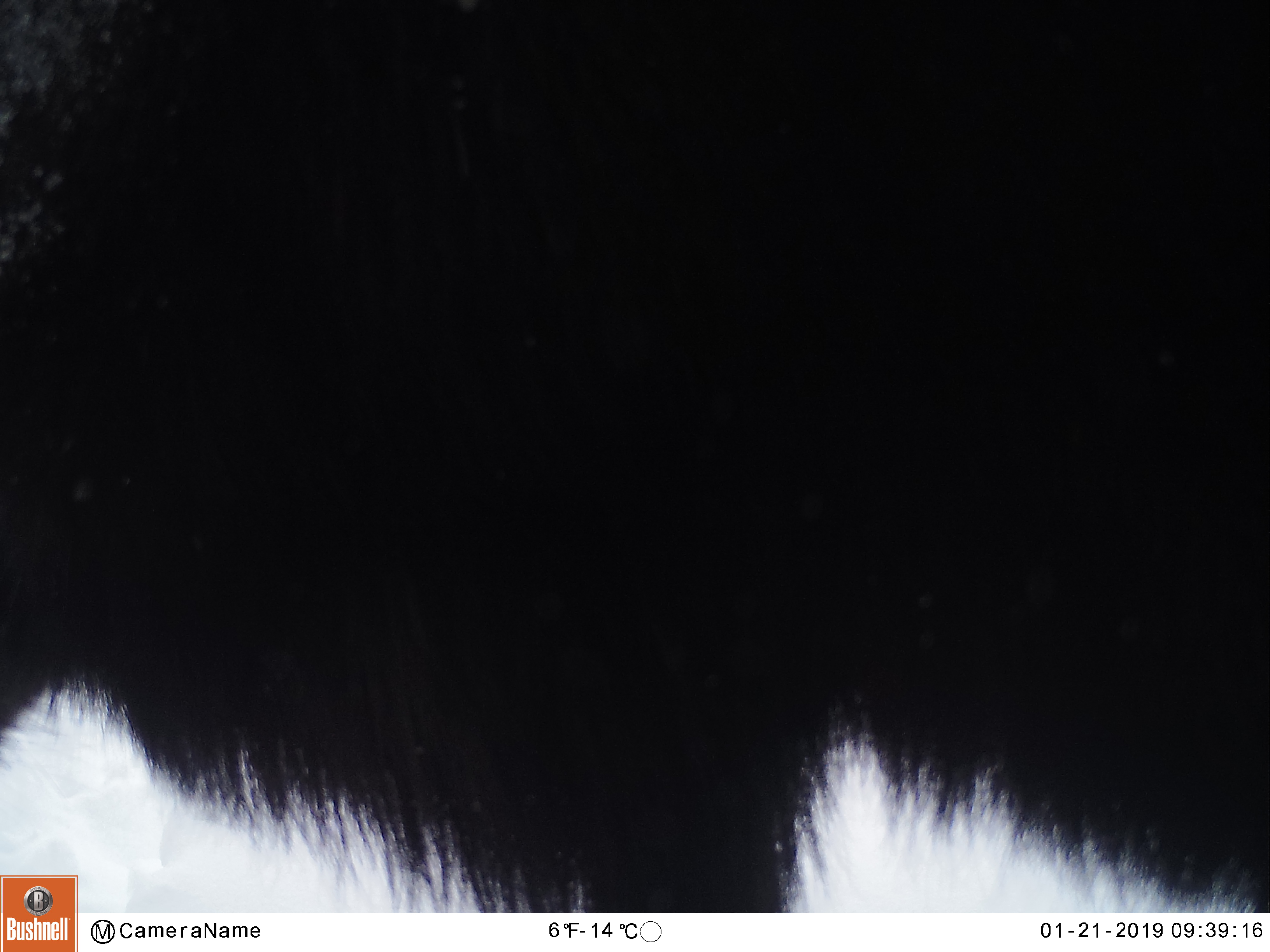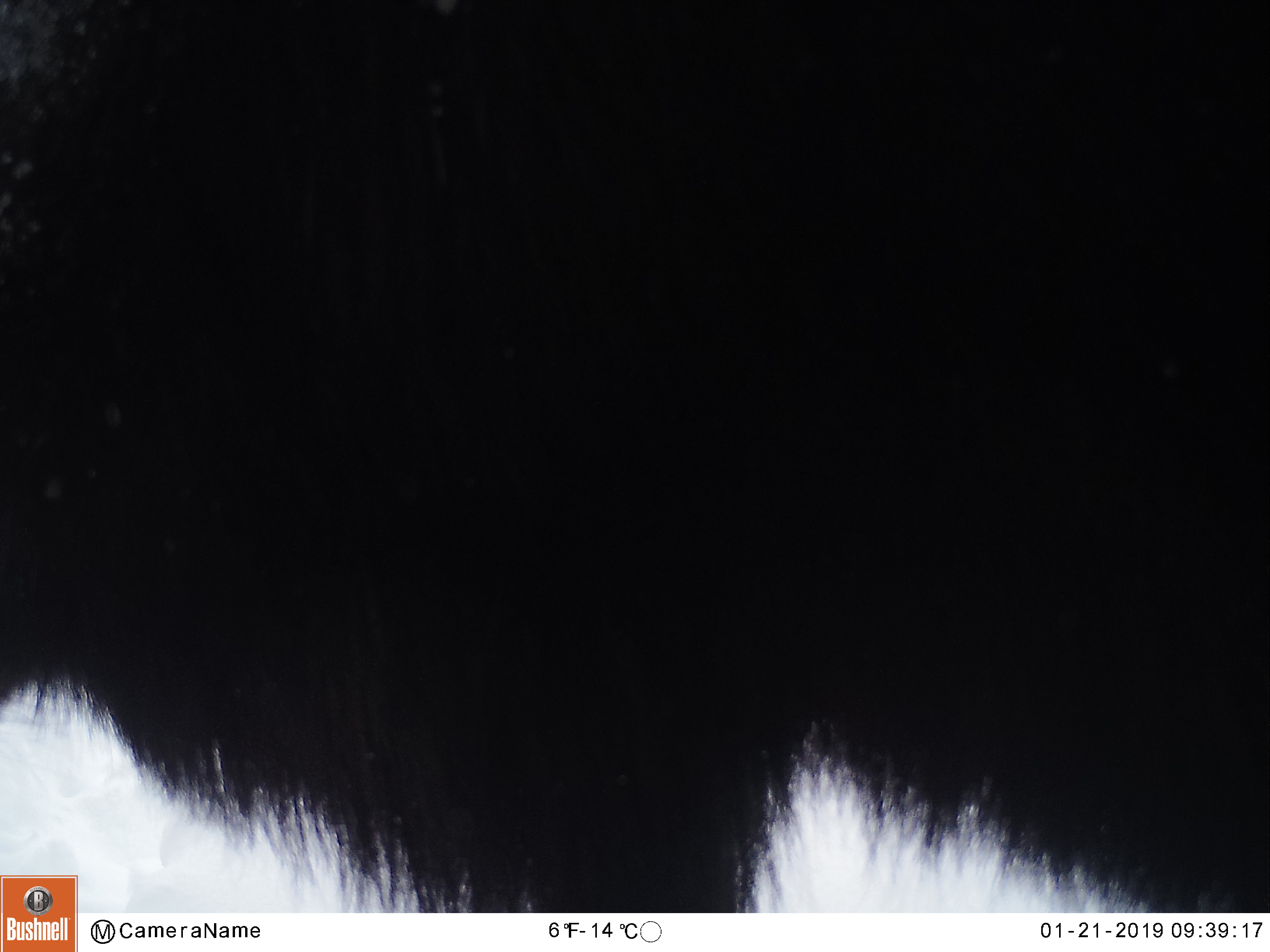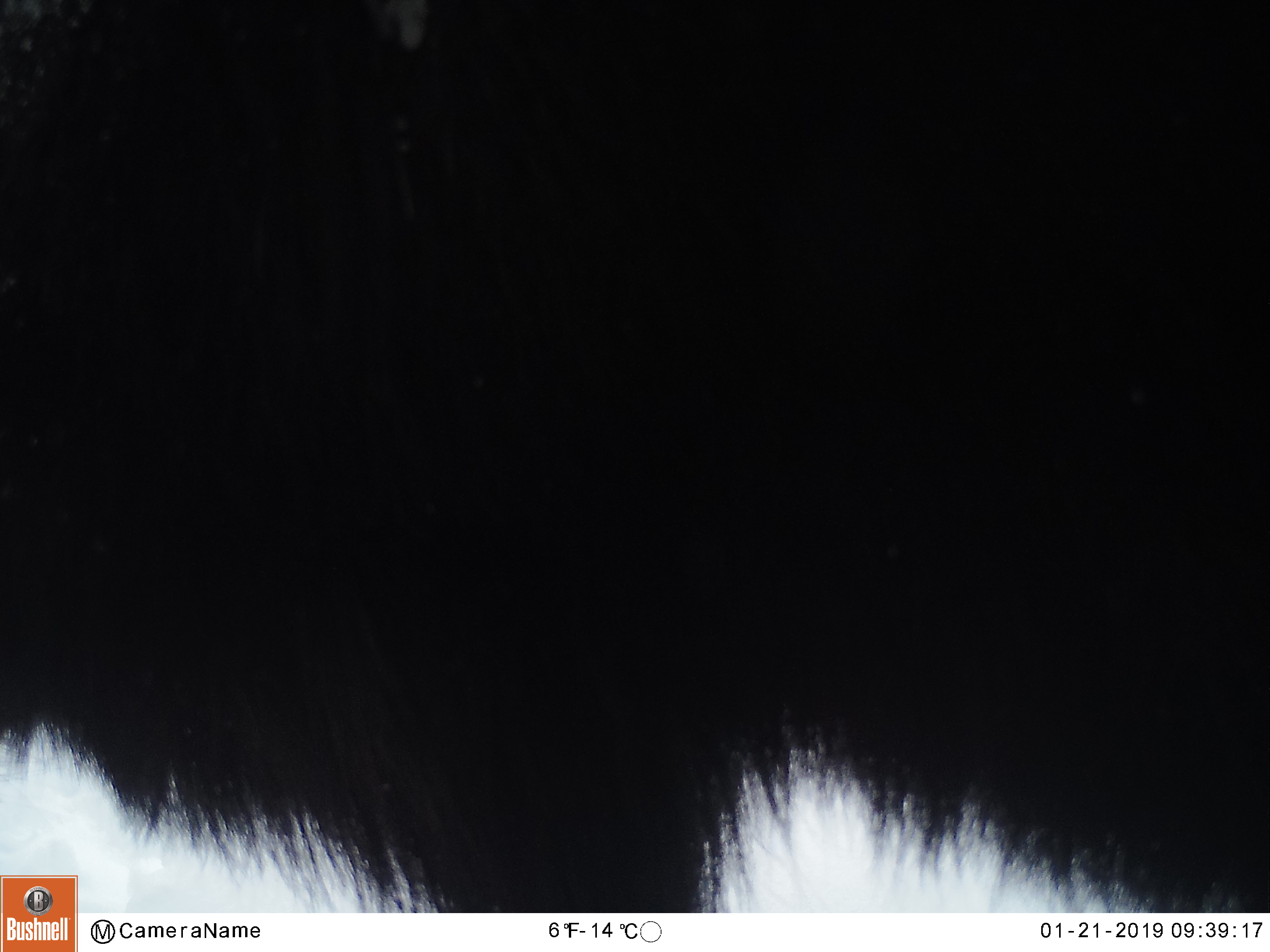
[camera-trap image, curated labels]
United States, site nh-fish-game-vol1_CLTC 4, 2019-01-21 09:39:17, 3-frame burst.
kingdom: Animalia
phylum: Chordata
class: Mammalia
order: Artiodactyla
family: Cervidae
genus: Alces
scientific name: Alces alces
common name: moose